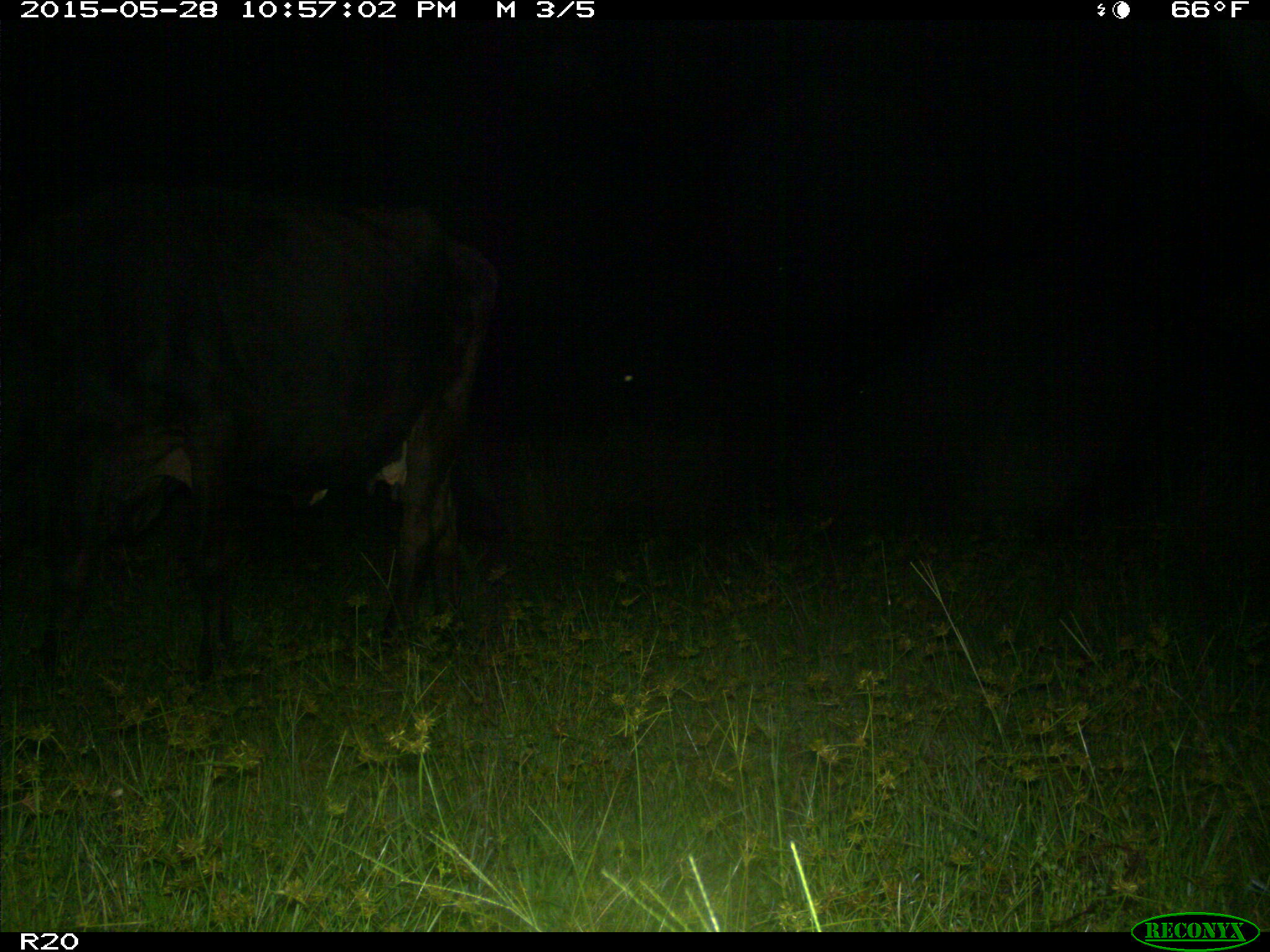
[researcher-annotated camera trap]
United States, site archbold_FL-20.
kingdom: Animalia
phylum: Chordata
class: Mammalia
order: Artiodactyla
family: Bovidae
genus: Bos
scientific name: Bos taurus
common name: domestic cow